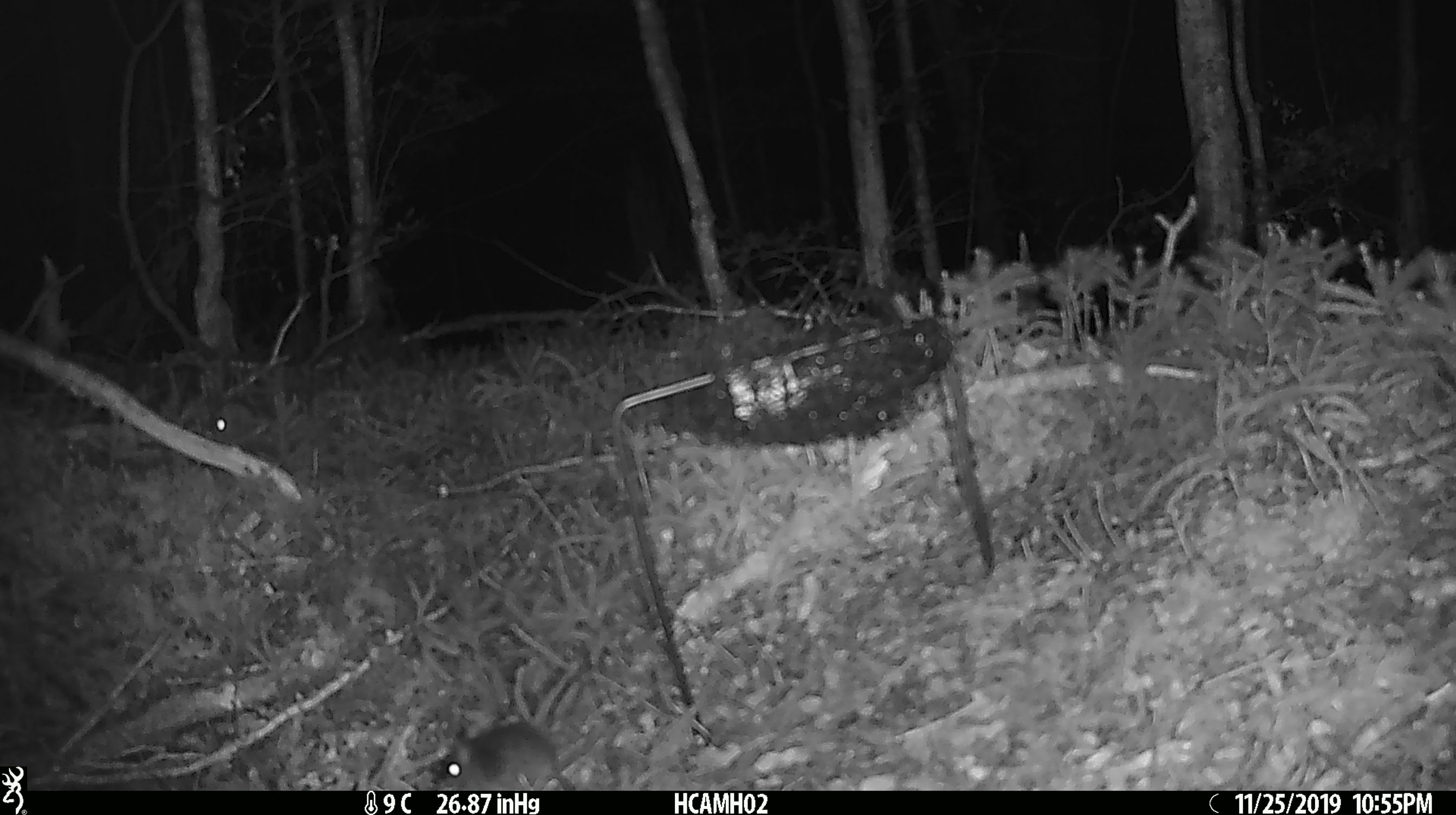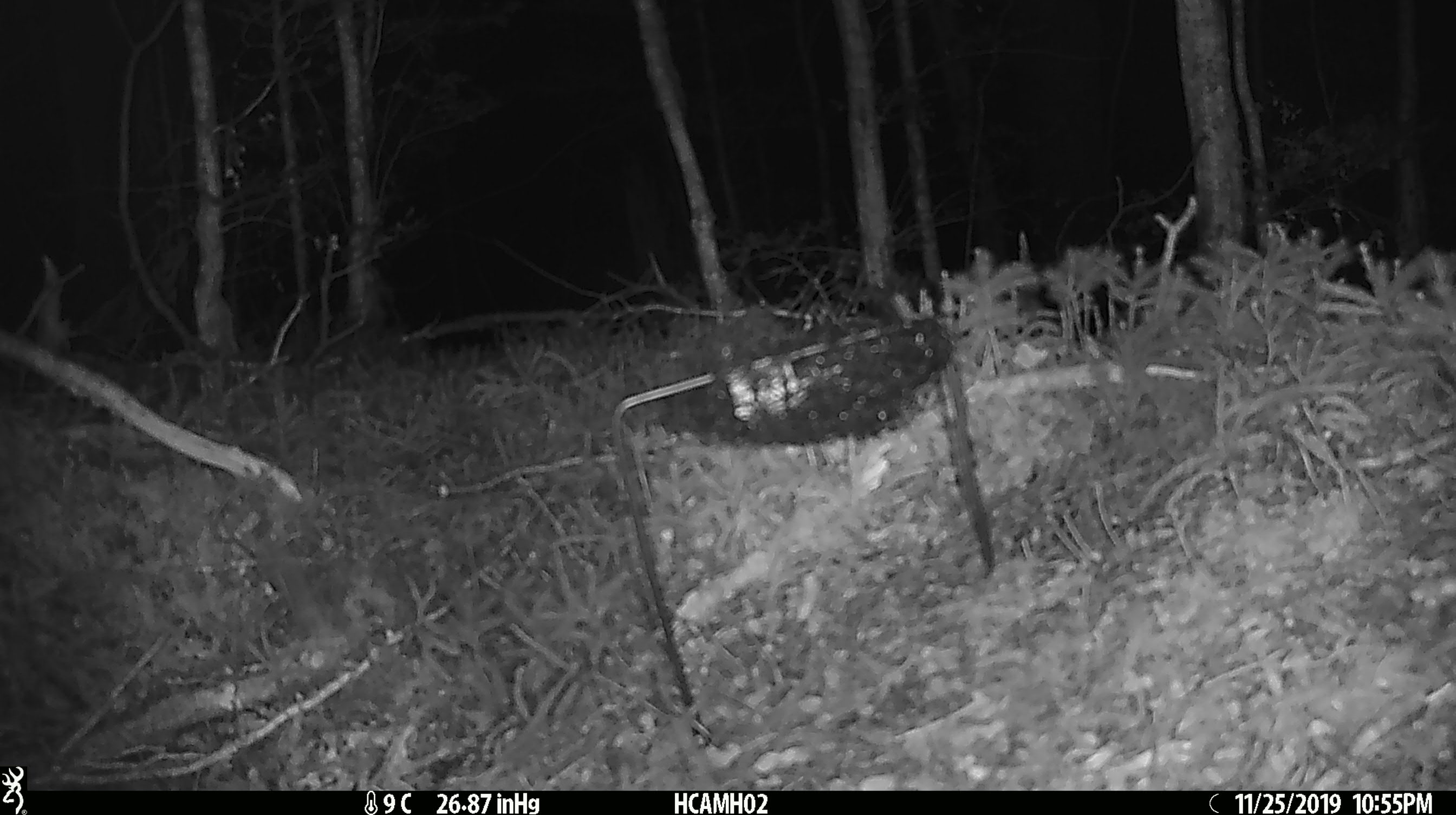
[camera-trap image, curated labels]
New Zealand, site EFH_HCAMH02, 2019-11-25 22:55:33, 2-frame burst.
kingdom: Animalia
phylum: Chordata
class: Mammalia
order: Rodentia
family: Muridae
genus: Mus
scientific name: Mus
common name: mouse